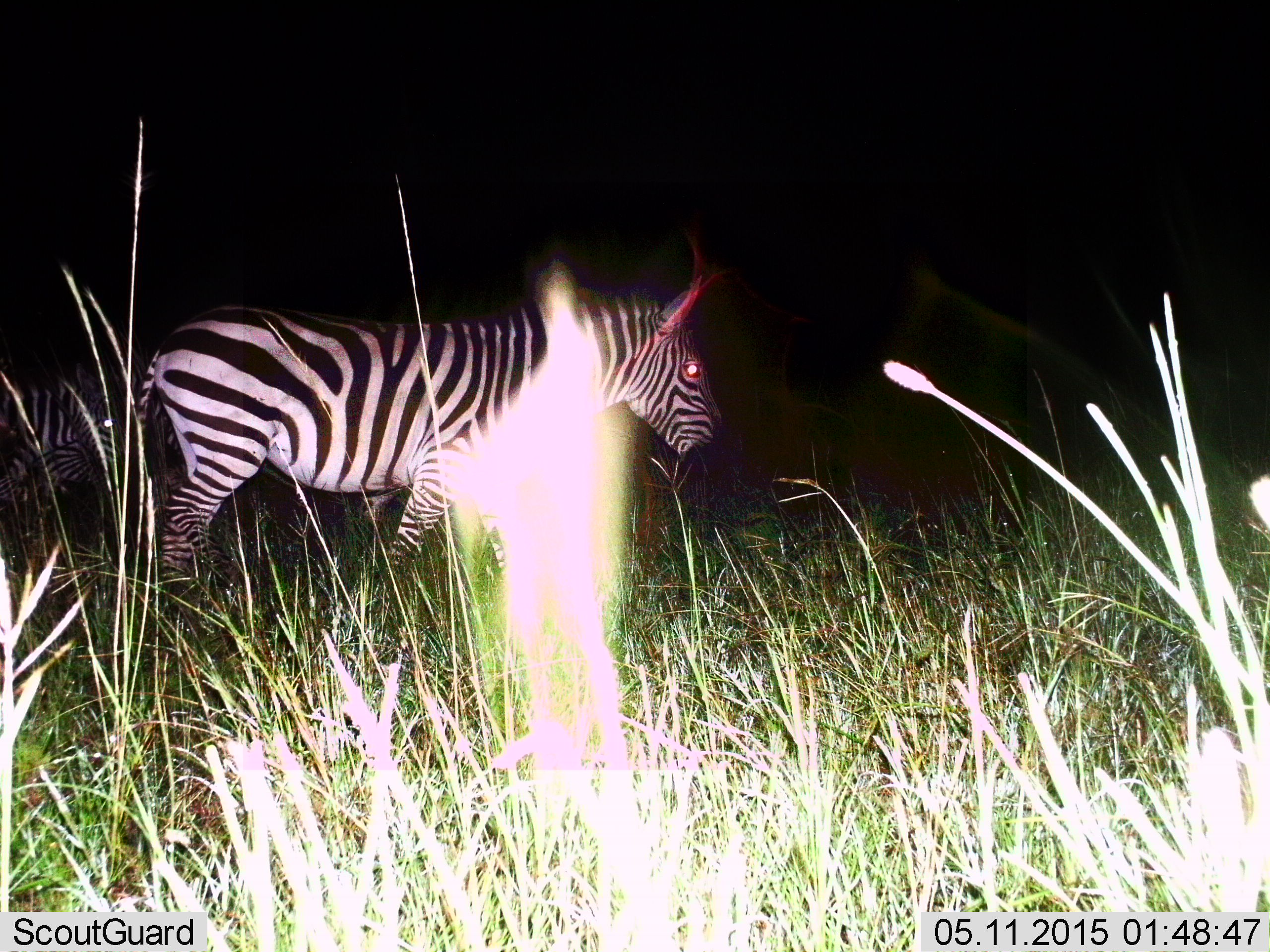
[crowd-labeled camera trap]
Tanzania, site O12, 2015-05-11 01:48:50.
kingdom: Animalia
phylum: Chordata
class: Mammalia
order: Perissodactyla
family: Equidae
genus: Equus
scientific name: Equus quagga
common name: plains zebra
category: zebra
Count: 1.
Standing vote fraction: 70%.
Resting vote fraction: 0%.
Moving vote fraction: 40%.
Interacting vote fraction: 0%.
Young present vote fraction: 0%.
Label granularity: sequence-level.